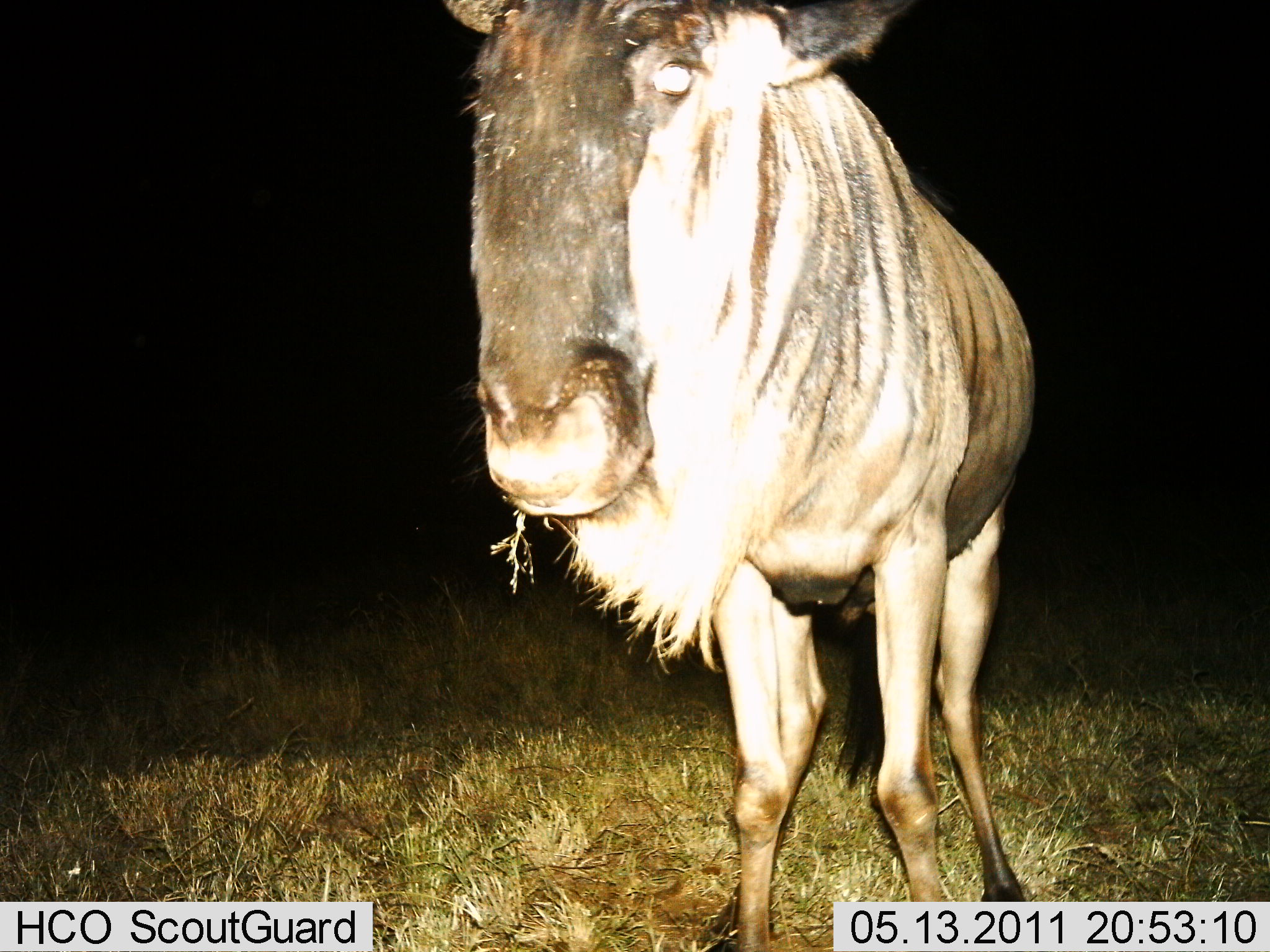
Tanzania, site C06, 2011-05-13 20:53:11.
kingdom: Animalia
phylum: Chordata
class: Mammalia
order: Artiodactyla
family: Bovidae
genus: Connochaetes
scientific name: Connochaetes taurinus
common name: blue wildebeest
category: wildebeest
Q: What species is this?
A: Wildebeest (blue wildebeest) (Connochaetes taurinus).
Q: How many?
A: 1.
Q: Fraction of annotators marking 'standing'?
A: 87%.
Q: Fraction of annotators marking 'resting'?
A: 0%.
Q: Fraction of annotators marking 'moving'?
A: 0%.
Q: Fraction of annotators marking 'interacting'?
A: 0%.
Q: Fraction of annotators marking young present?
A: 0%.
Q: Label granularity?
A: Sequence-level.